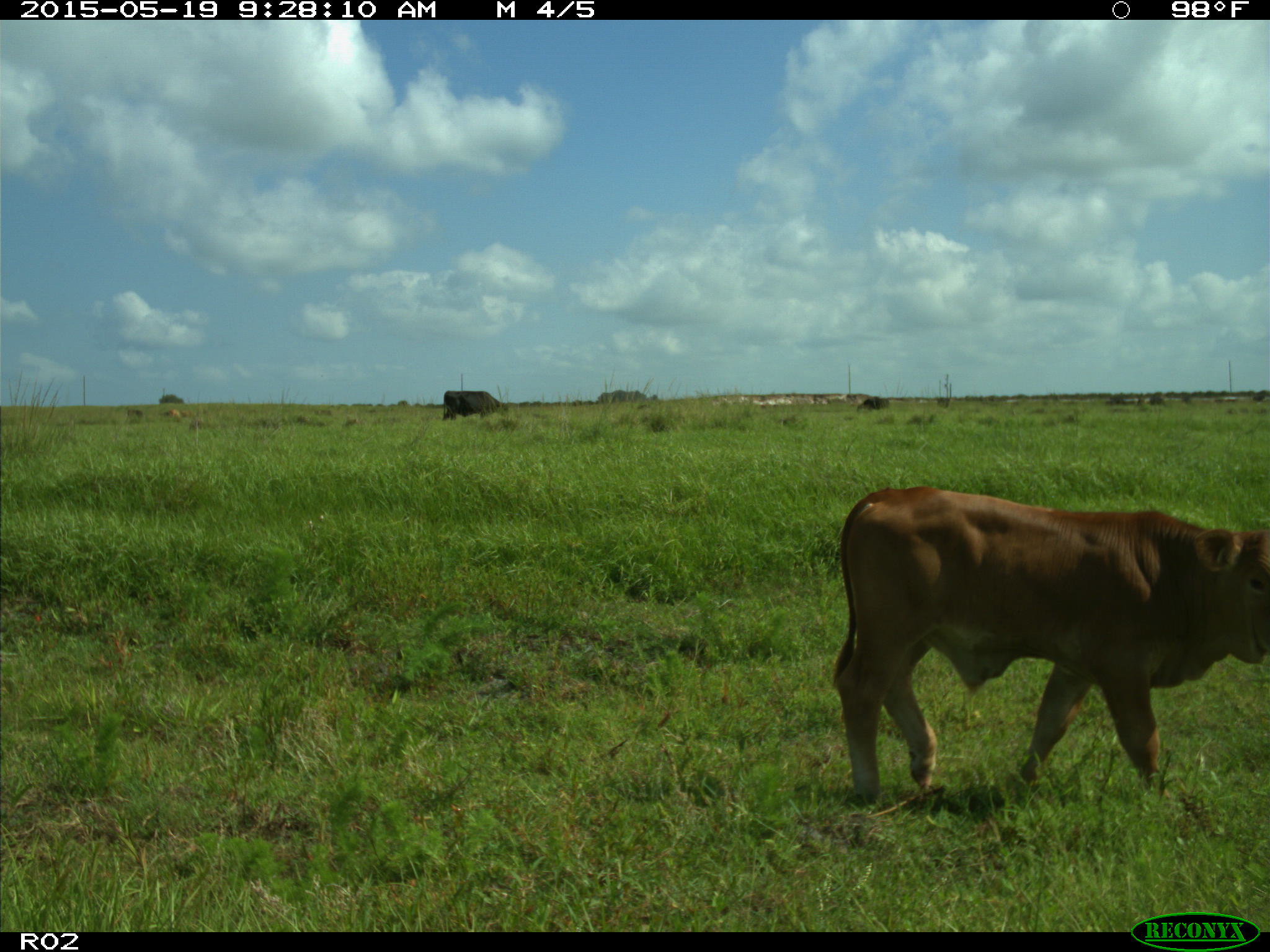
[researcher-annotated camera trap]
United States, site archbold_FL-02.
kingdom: Animalia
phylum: Chordata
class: Mammalia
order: Artiodactyla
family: Bovidae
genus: Bos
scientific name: Bos taurus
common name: domestic cow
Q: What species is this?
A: Bos taurus (domestic cow).